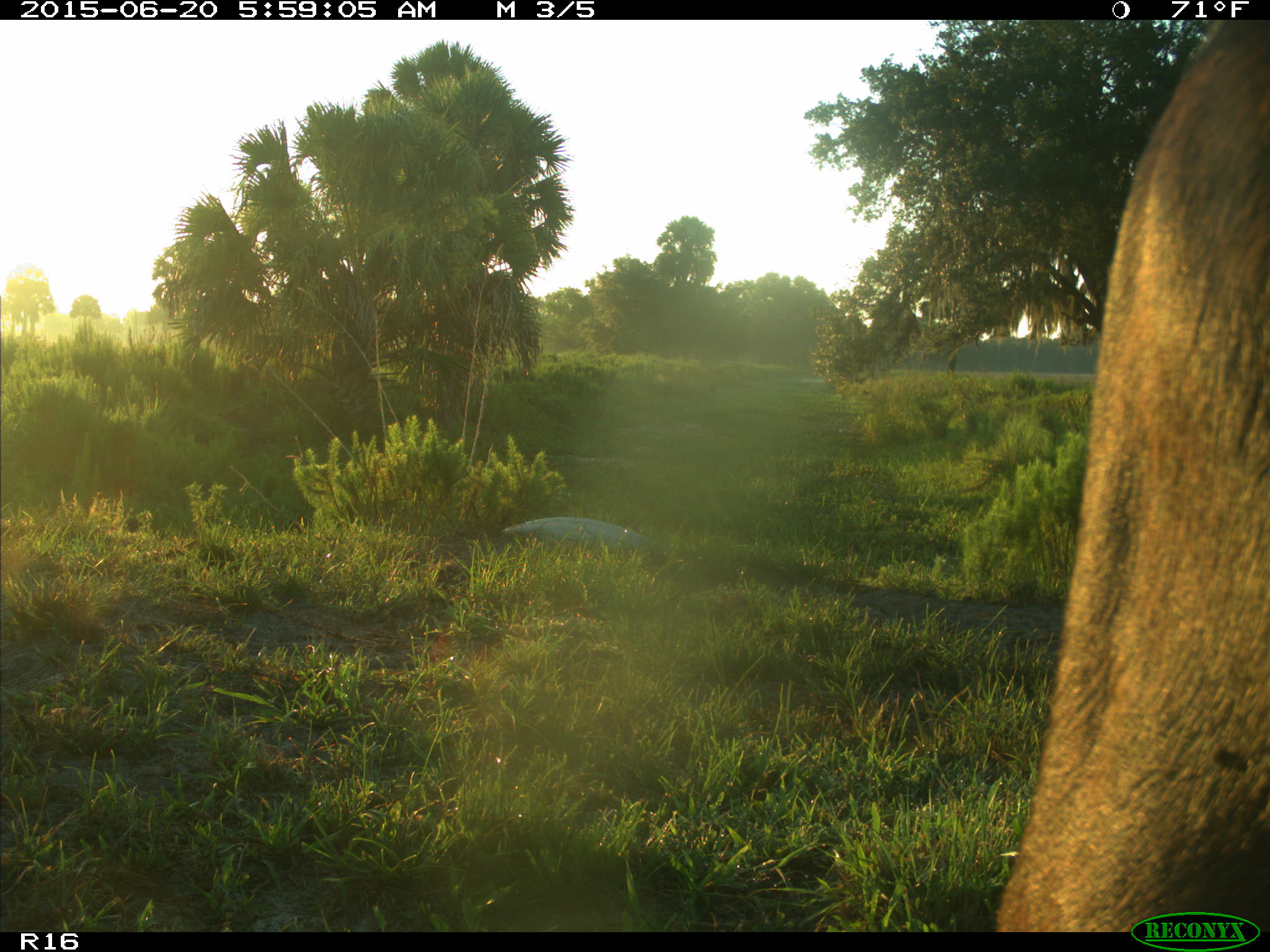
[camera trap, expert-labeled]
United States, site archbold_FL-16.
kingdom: Animalia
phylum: Chordata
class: Mammalia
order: Artiodactyla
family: Bovidae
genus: Bos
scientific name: Bos taurus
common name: domestic cow